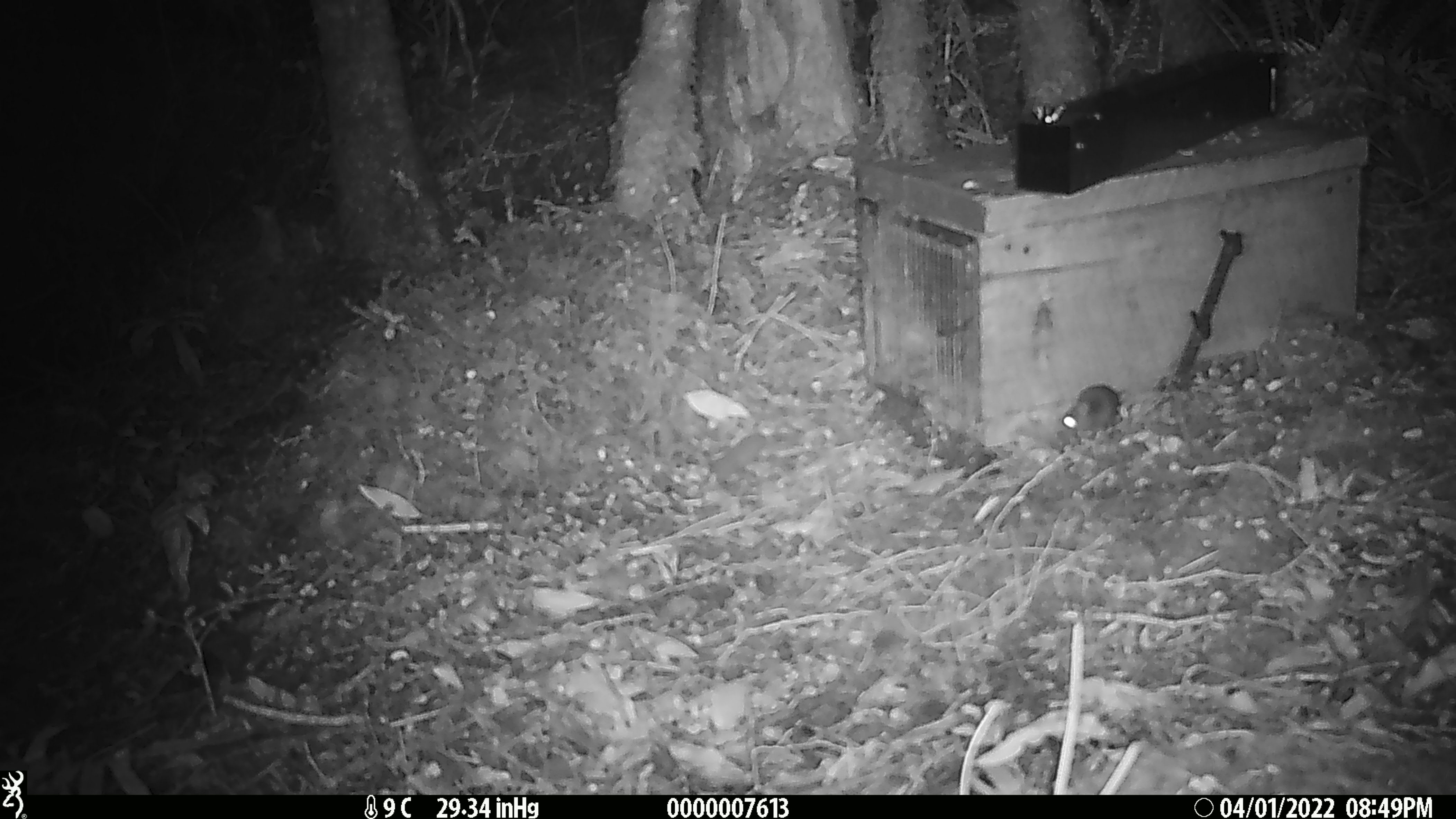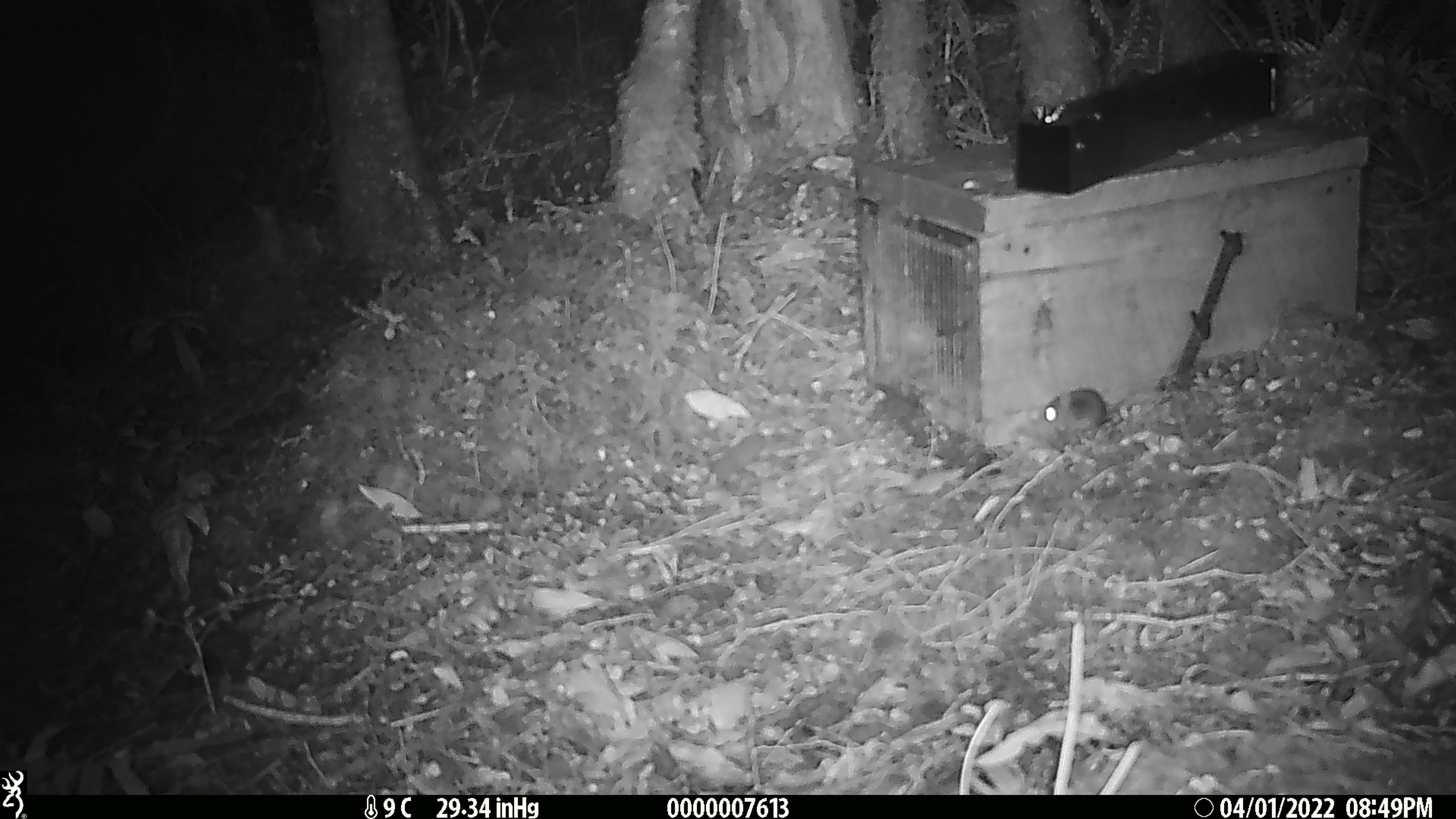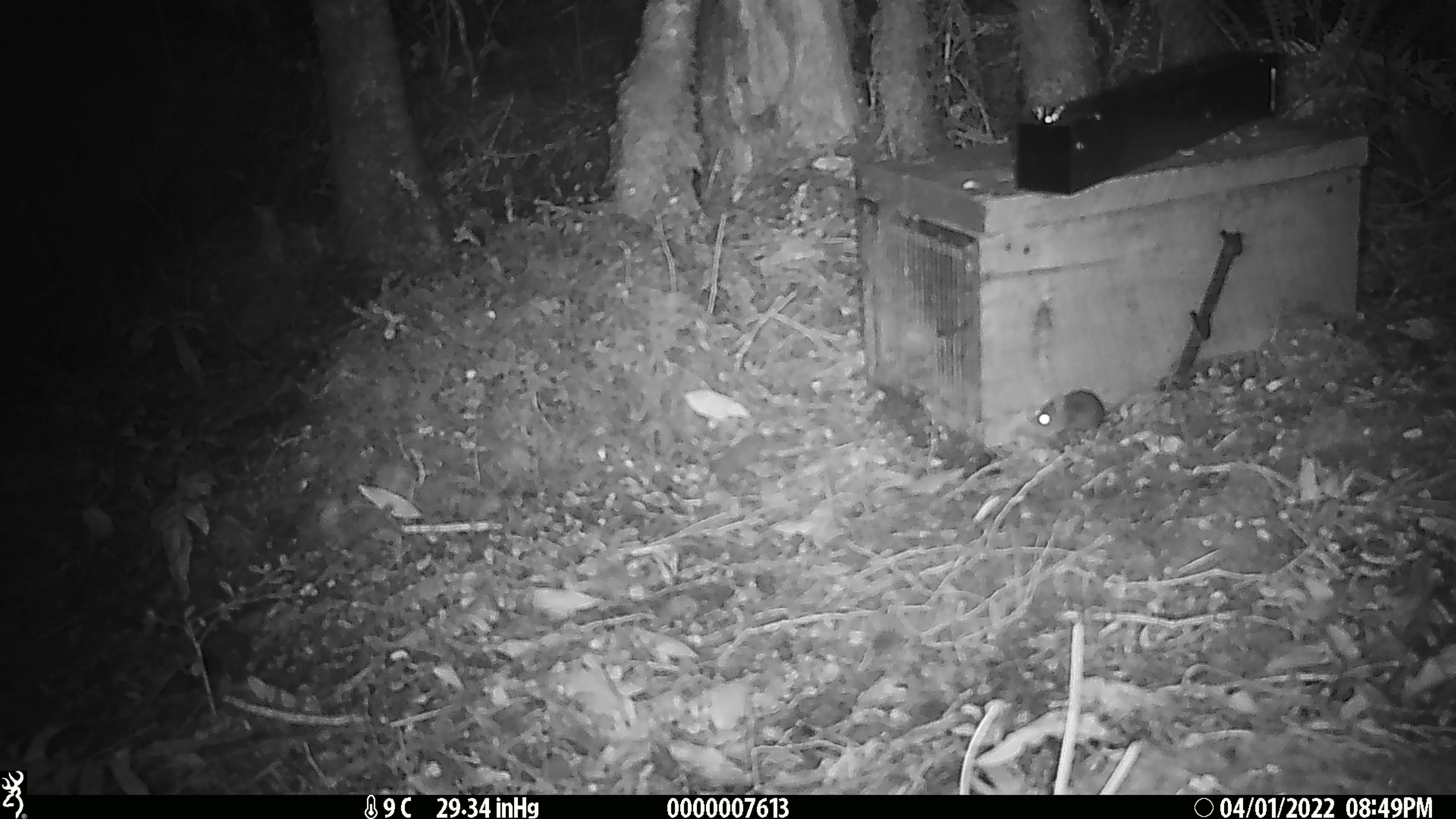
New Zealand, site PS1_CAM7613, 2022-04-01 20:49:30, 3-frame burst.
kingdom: Animalia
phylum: Chordata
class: Mammalia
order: Rodentia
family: Muridae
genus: Mus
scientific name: Mus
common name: mouse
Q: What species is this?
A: Mouse (Mus).